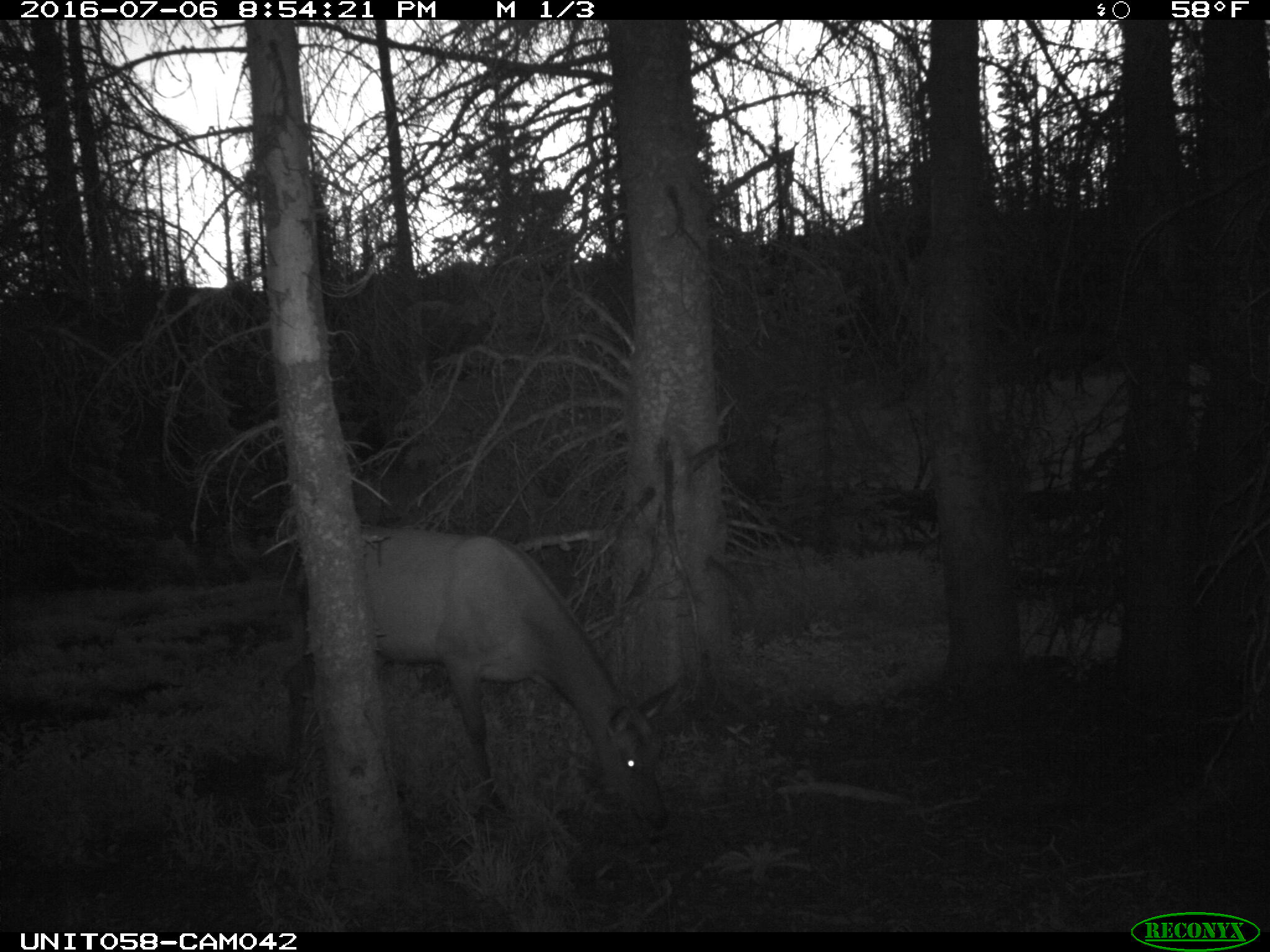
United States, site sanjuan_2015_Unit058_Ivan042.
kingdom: Animalia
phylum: Chordata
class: Mammalia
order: Artiodactyla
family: Cervidae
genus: Cervus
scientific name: Cervus elaphus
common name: red deer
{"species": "Cervus elaphus (red deer)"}